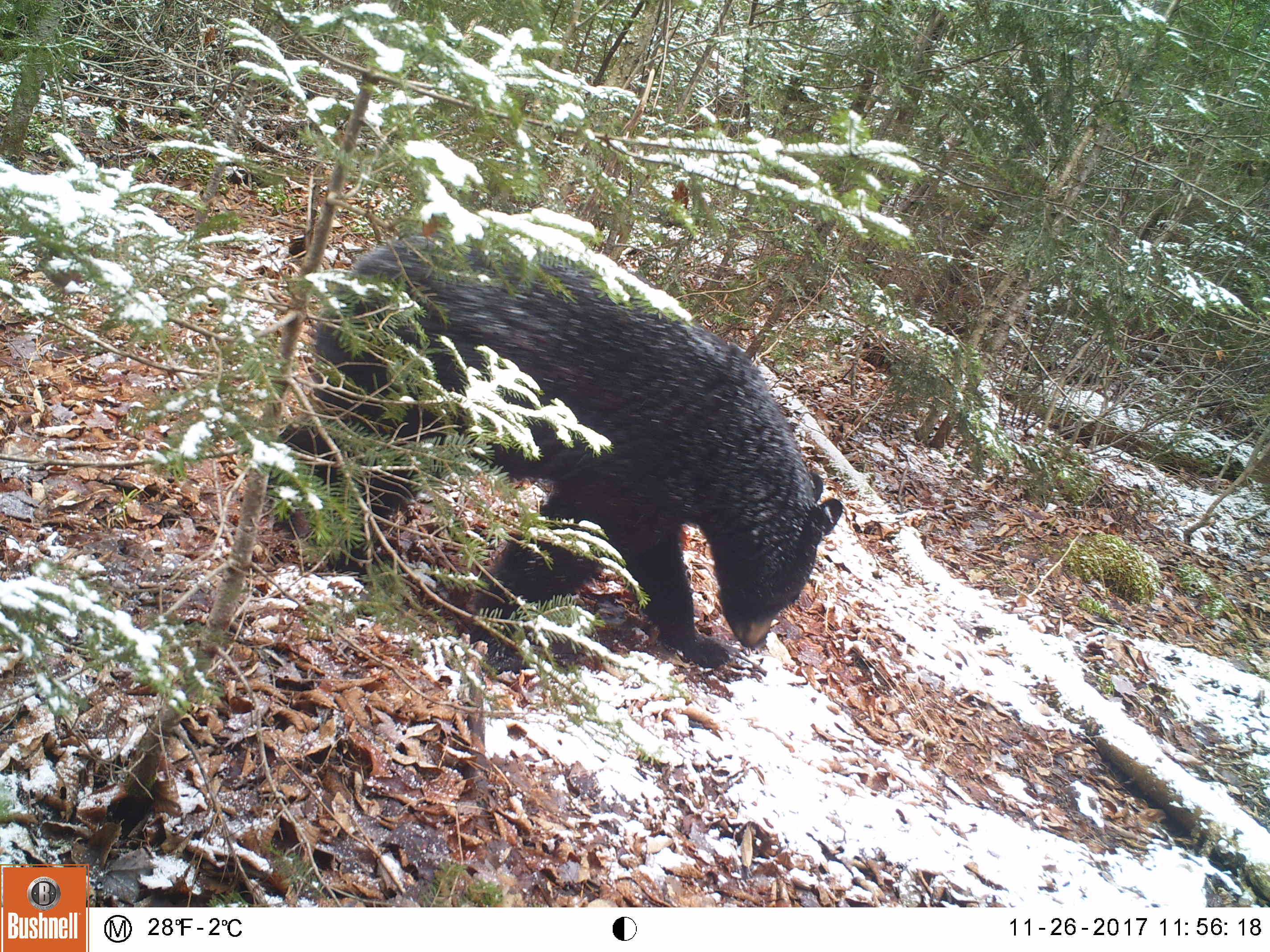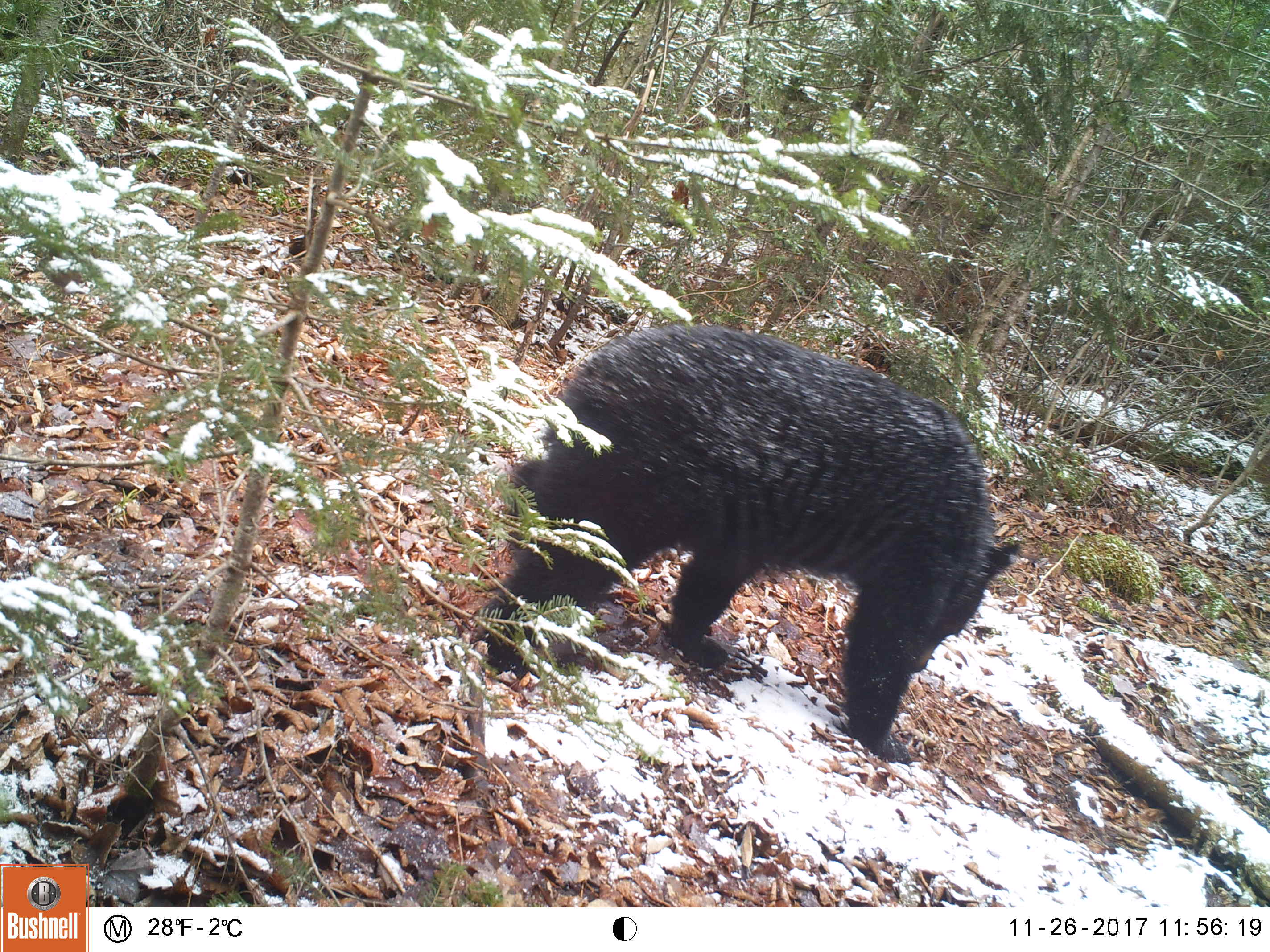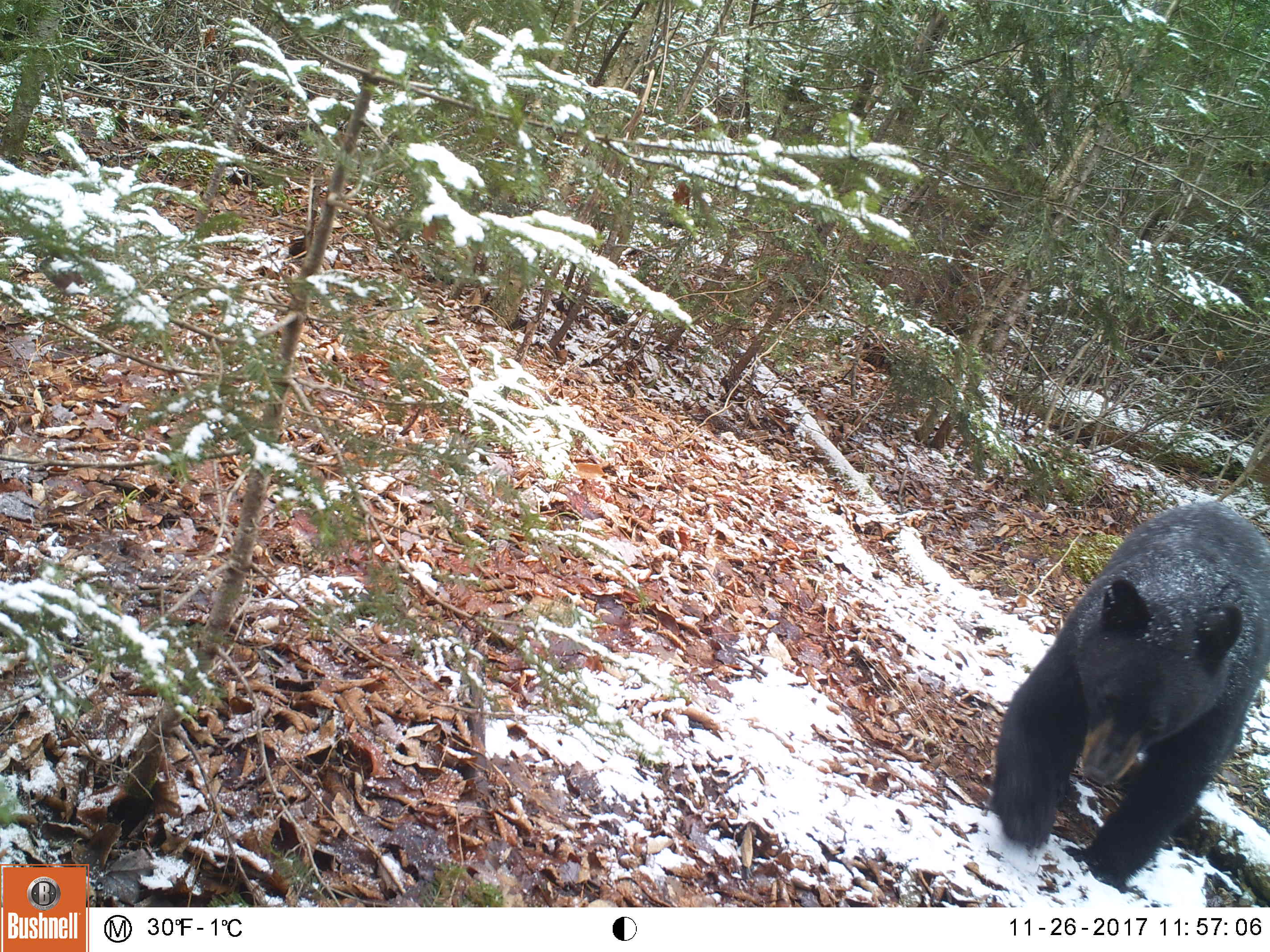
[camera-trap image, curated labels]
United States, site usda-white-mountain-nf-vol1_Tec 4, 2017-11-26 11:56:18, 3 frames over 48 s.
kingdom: Animalia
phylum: Chordata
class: Mammalia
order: Carnivora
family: Ursidae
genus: Ursus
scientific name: Ursus americanus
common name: black bear